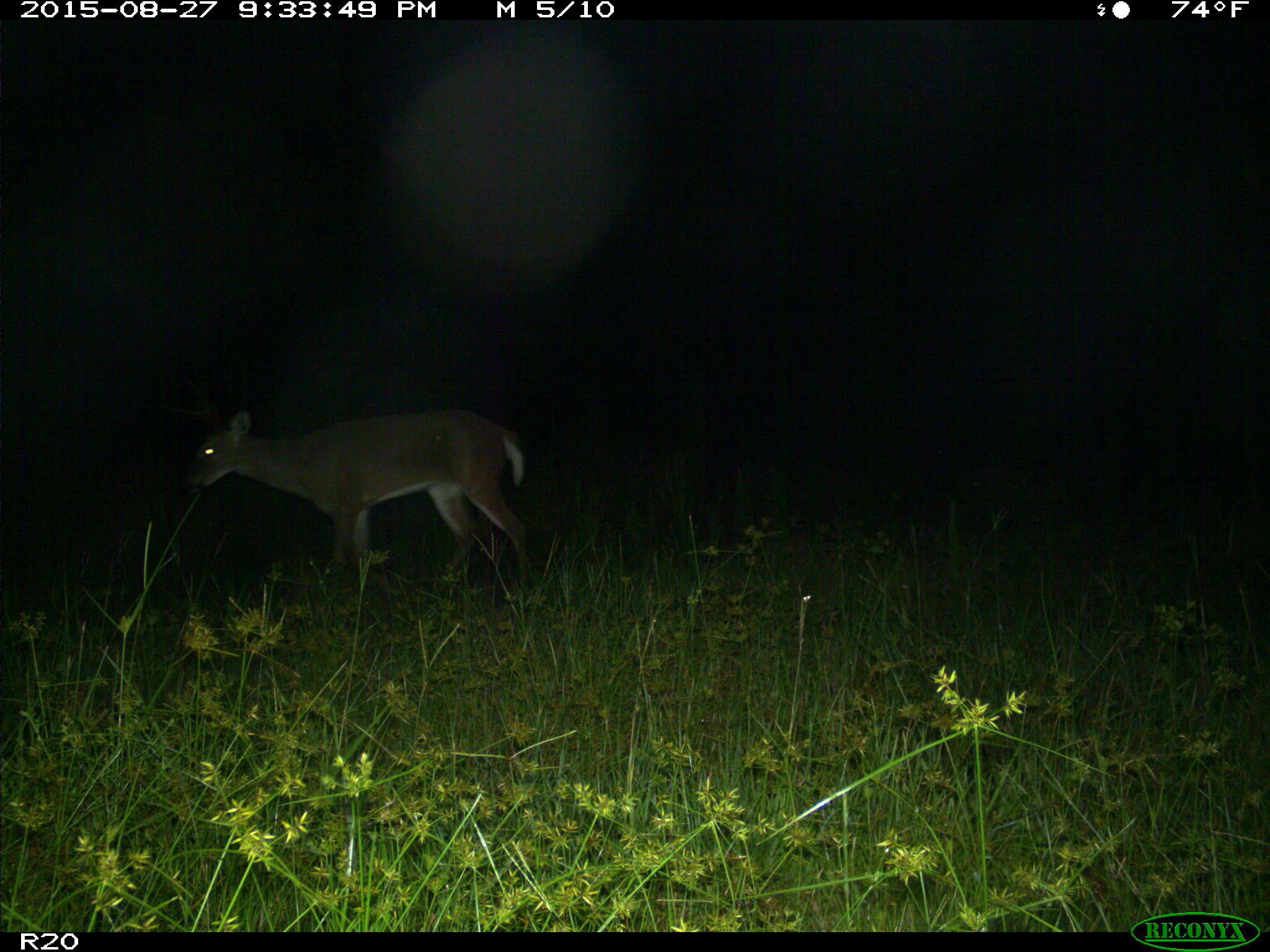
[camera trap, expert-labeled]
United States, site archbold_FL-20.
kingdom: Animalia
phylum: Chordata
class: Mammalia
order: Artiodactyla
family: Cervidae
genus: Odocoileus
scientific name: Odocoileus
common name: deer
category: unidentified deer